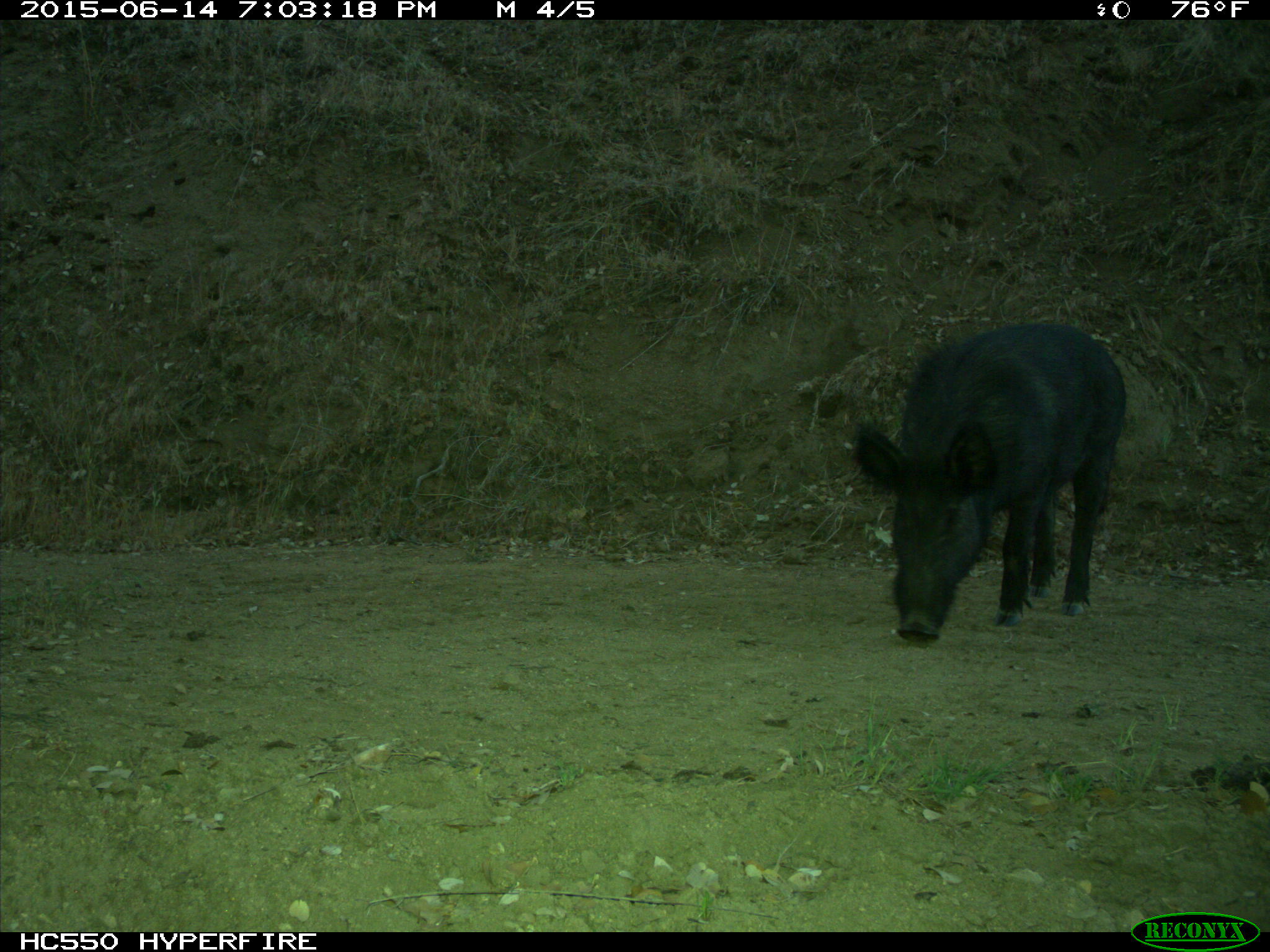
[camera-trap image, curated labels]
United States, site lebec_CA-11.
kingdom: Animalia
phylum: Chordata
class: Mammalia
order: Artiodactyla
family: Suidae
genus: Sus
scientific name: Sus scrofa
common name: wild boar